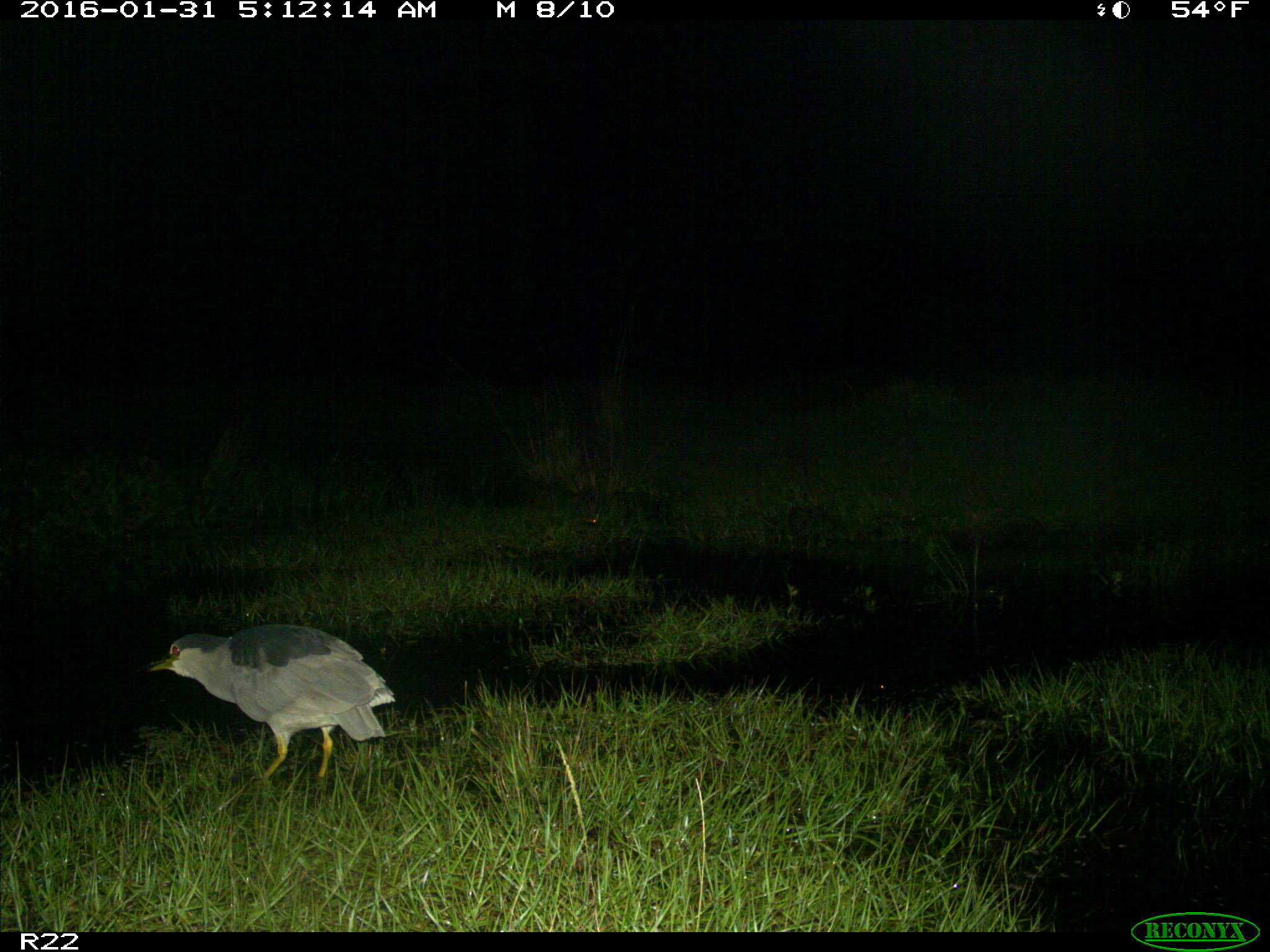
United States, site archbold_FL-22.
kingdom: Animalia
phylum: Chordata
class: Aves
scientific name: Aves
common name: birds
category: unidentified bird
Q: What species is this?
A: Unidentified bird (birds) (Aves).